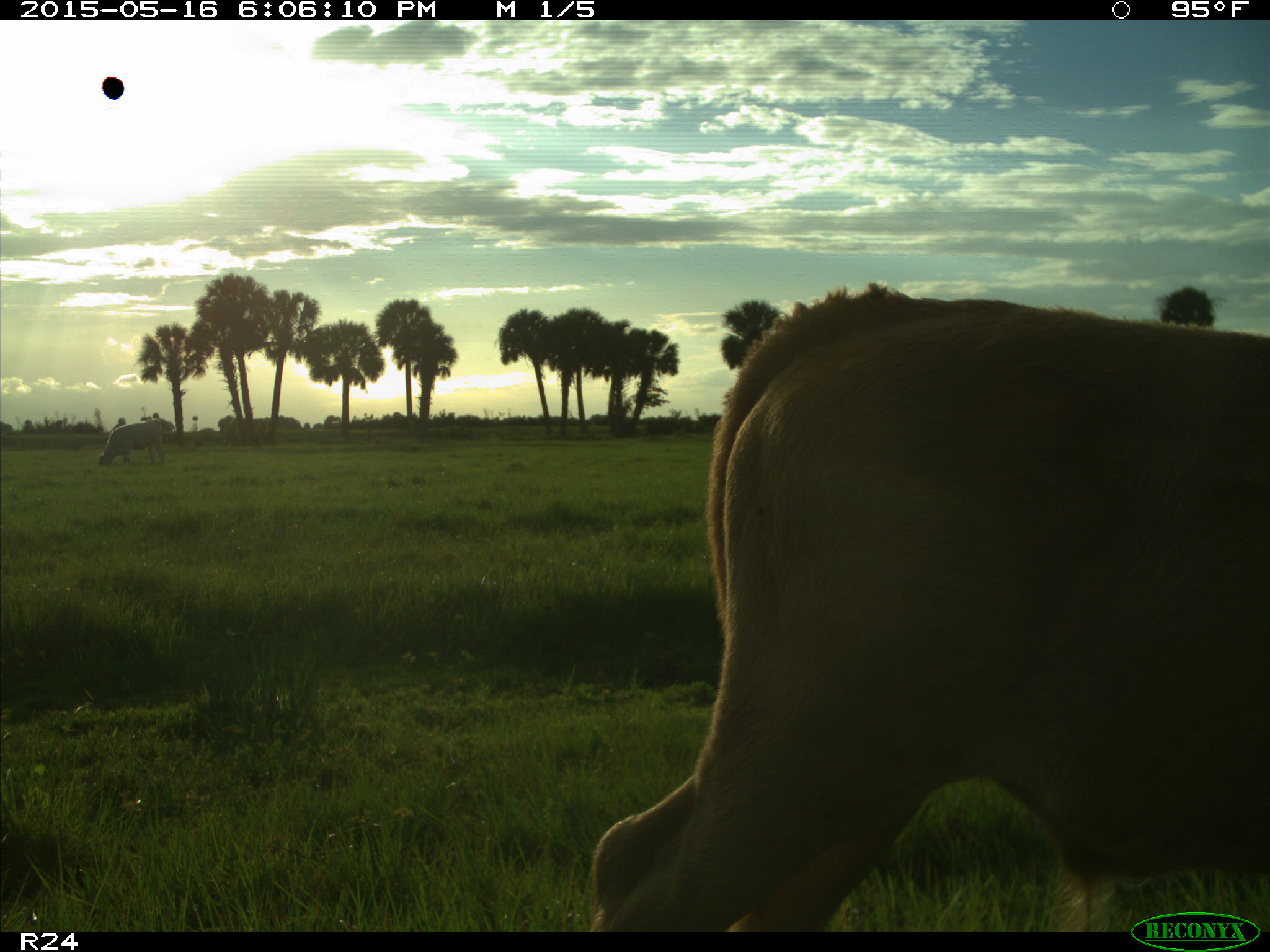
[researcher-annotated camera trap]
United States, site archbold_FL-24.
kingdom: Animalia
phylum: Chordata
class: Mammalia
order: Artiodactyla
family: Bovidae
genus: Bos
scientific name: Bos taurus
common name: domestic cow